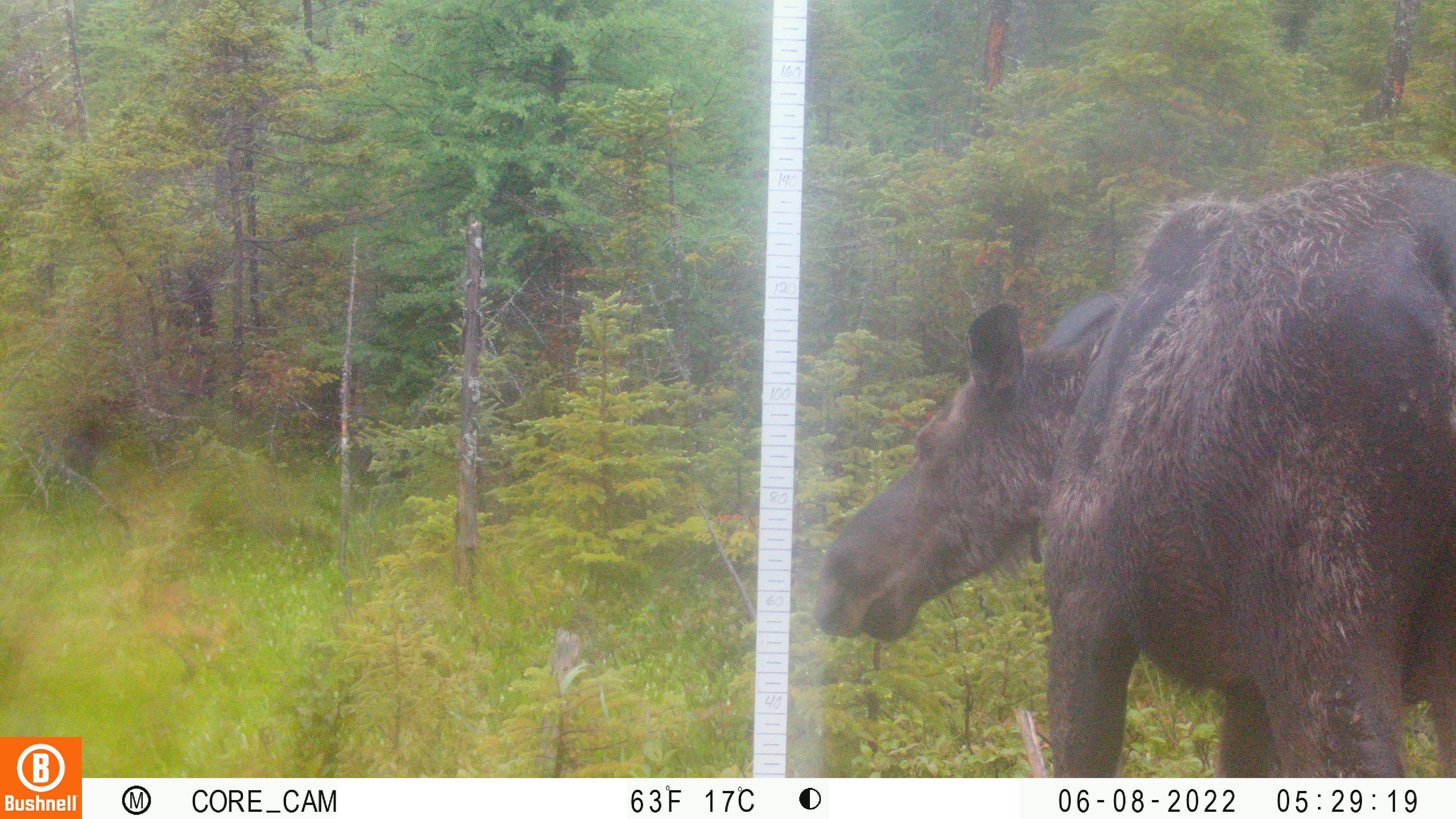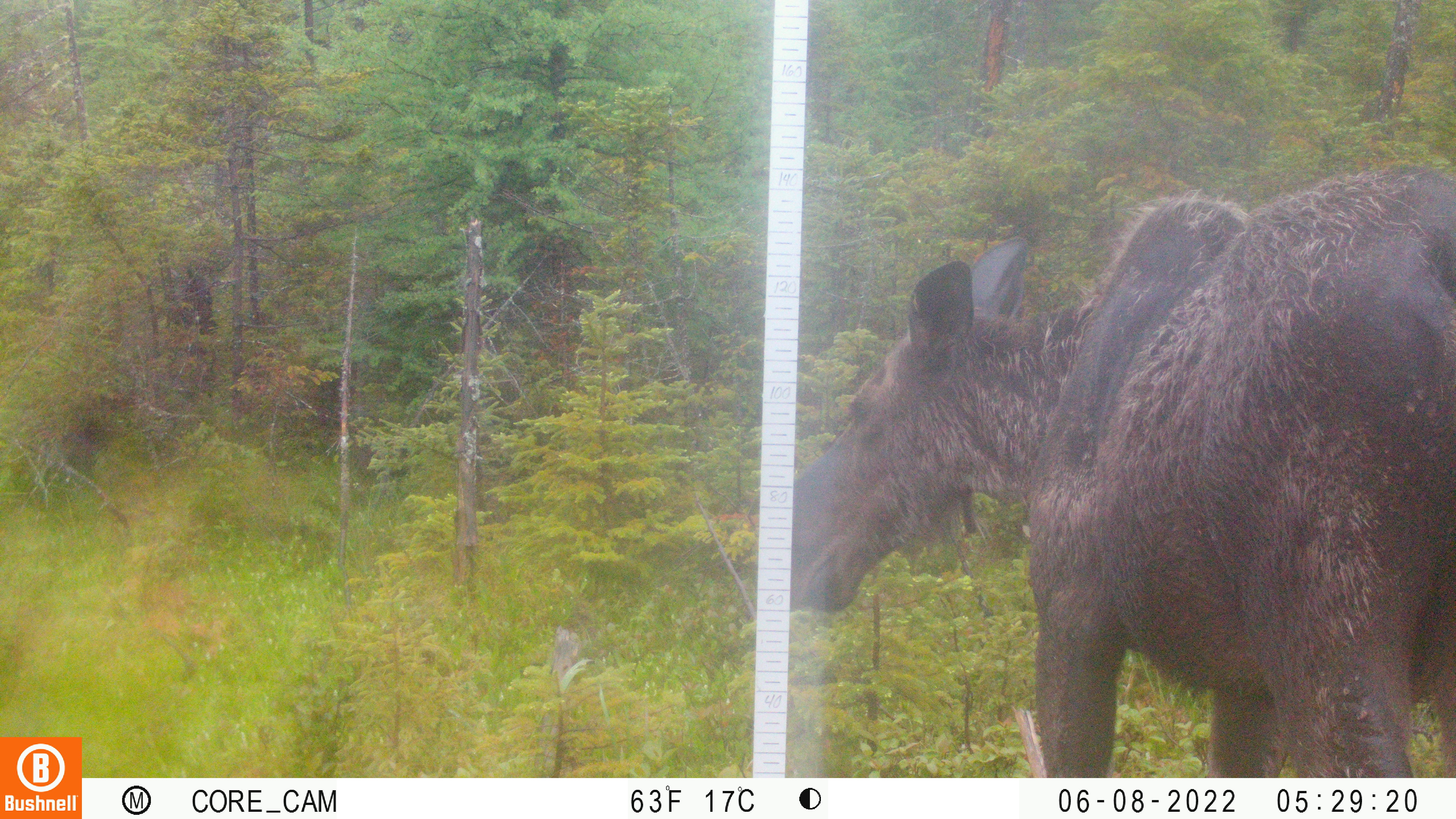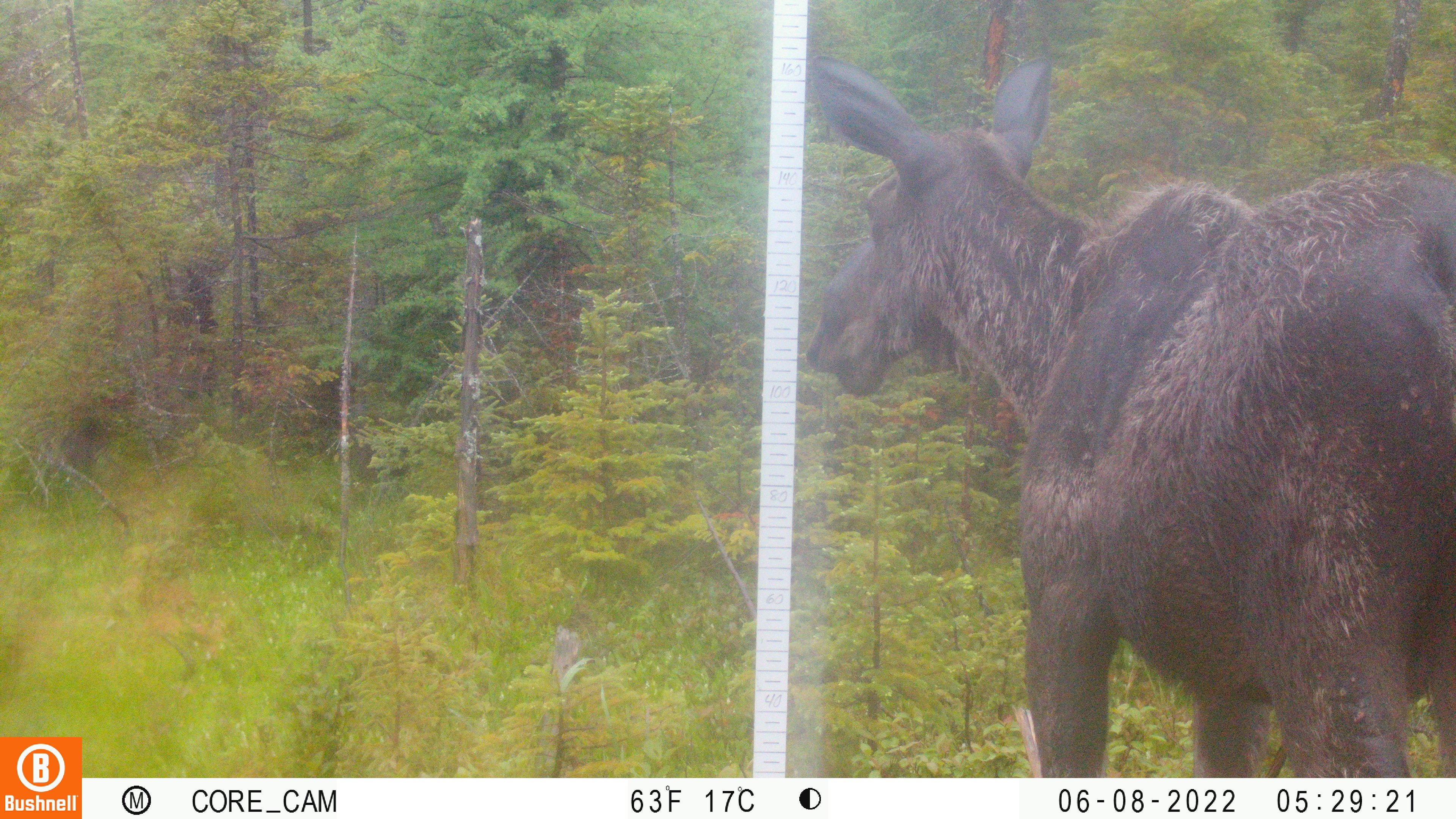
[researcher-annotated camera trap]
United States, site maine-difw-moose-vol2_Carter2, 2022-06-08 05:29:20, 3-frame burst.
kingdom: Animalia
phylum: Chordata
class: Mammalia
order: Artiodactyla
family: Cervidae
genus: Alces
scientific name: Alces alces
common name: moose